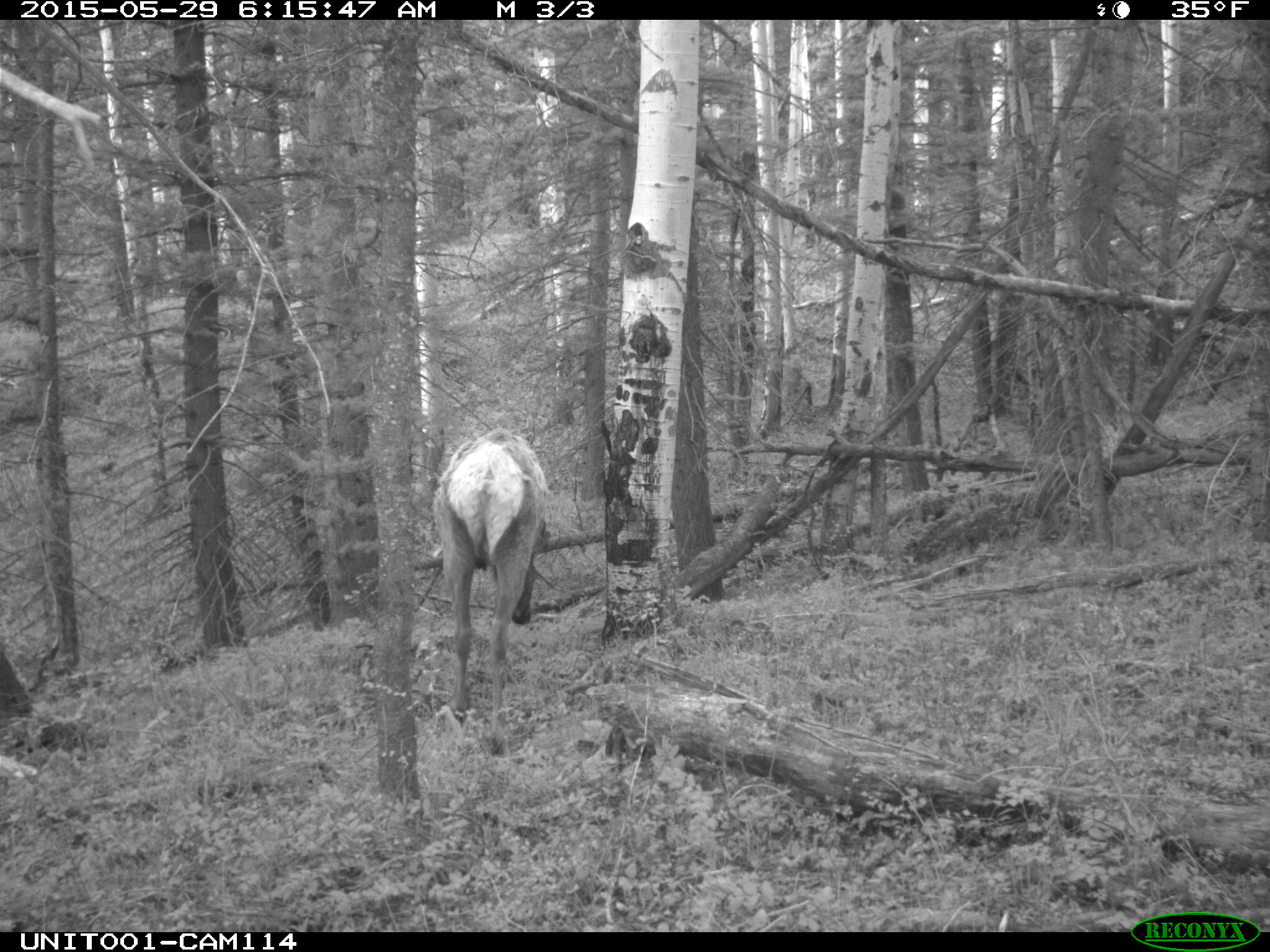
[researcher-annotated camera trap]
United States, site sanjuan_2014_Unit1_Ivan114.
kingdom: Animalia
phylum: Chordata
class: Mammalia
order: Artiodactyla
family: Cervidae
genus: Cervus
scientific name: Cervus elaphus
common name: red deer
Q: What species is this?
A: Cervus elaphus (red deer).